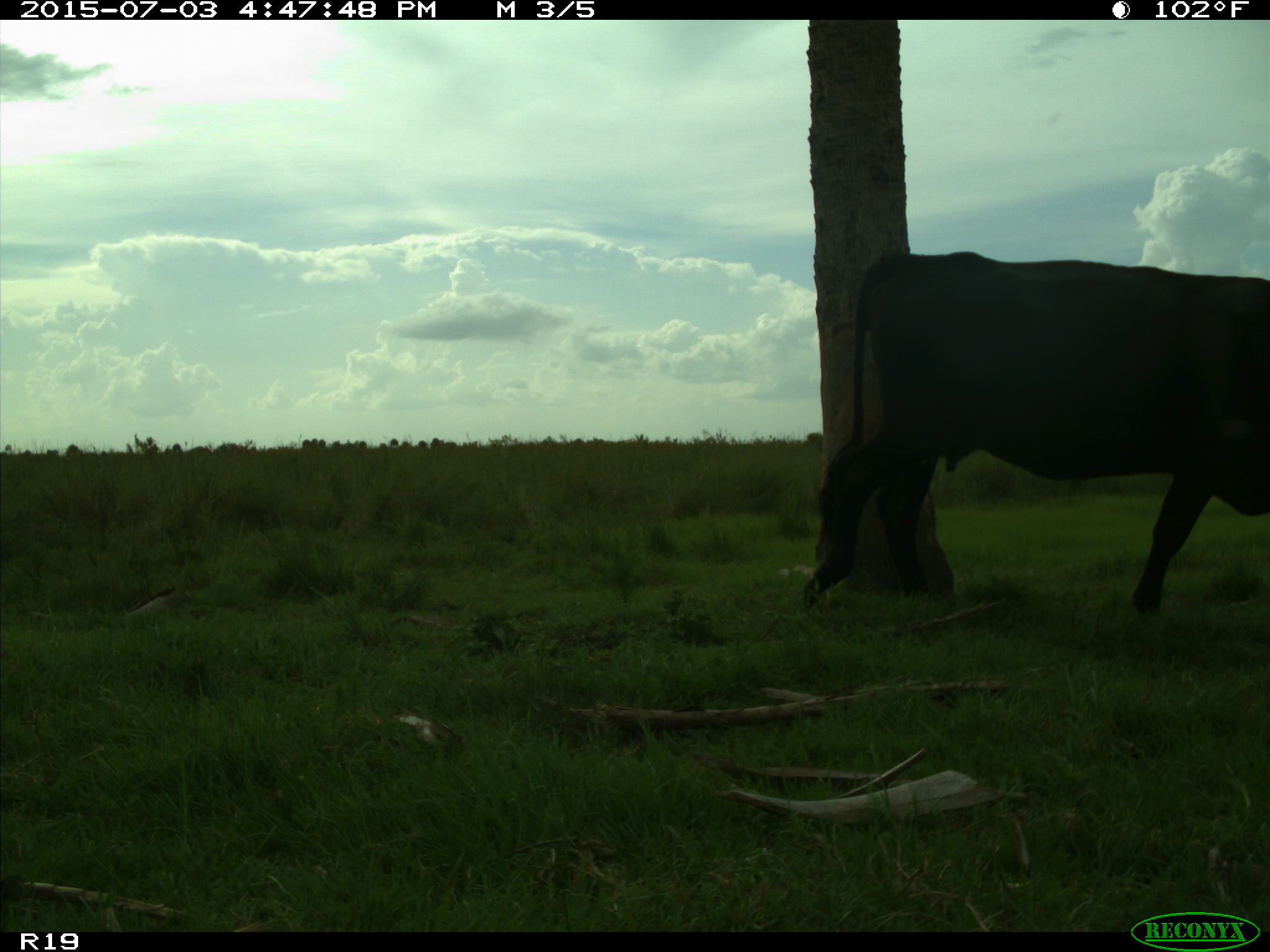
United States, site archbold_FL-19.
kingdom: Animalia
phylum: Chordata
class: Mammalia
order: Artiodactyla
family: Bovidae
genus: Bos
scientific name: Bos taurus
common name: domestic cow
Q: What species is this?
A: Bos taurus (domestic cow).